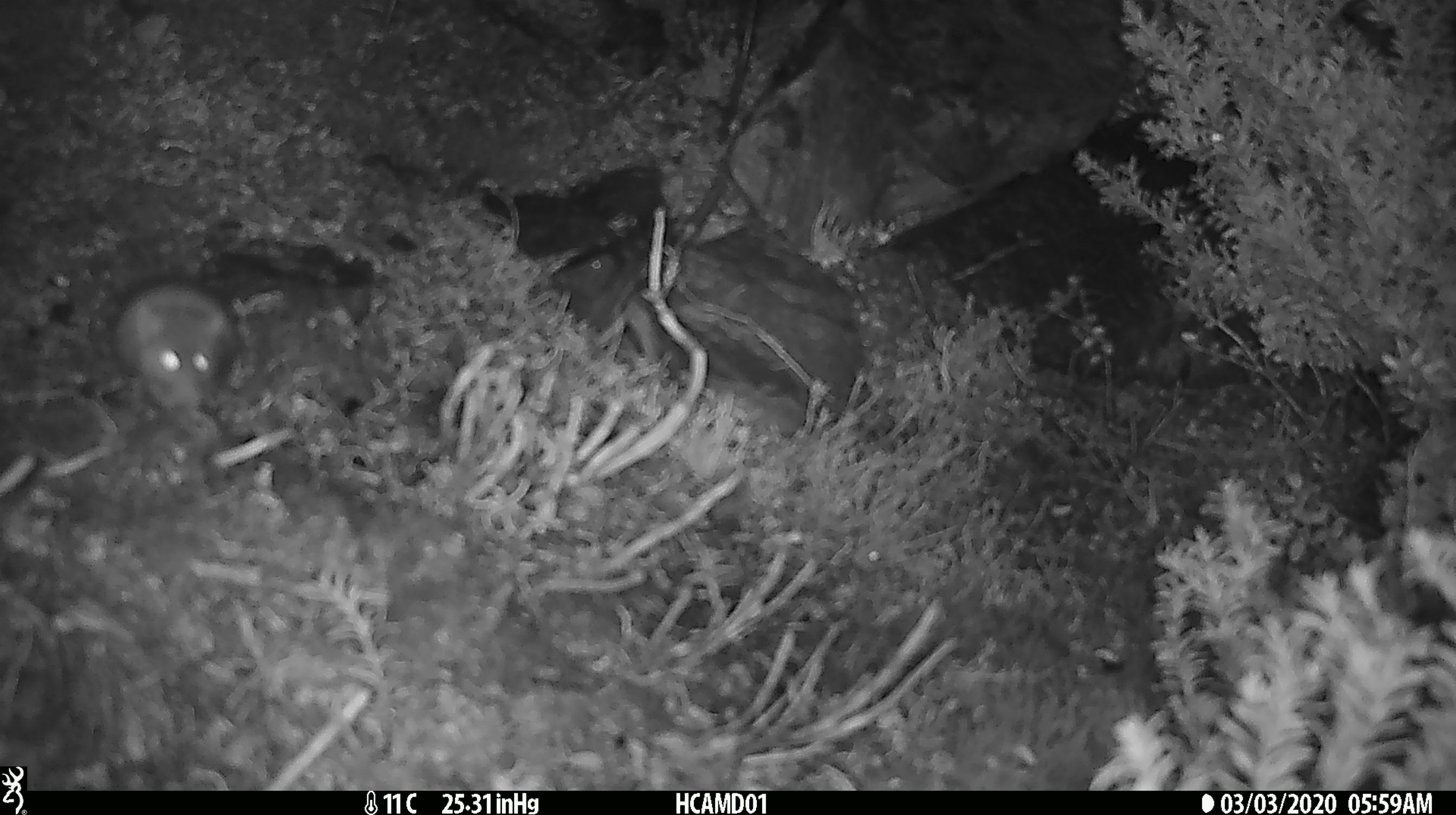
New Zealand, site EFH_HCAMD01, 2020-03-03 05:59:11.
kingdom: Animalia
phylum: Chordata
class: Mammalia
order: Rodentia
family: Muridae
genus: Mus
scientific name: Mus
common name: mouse